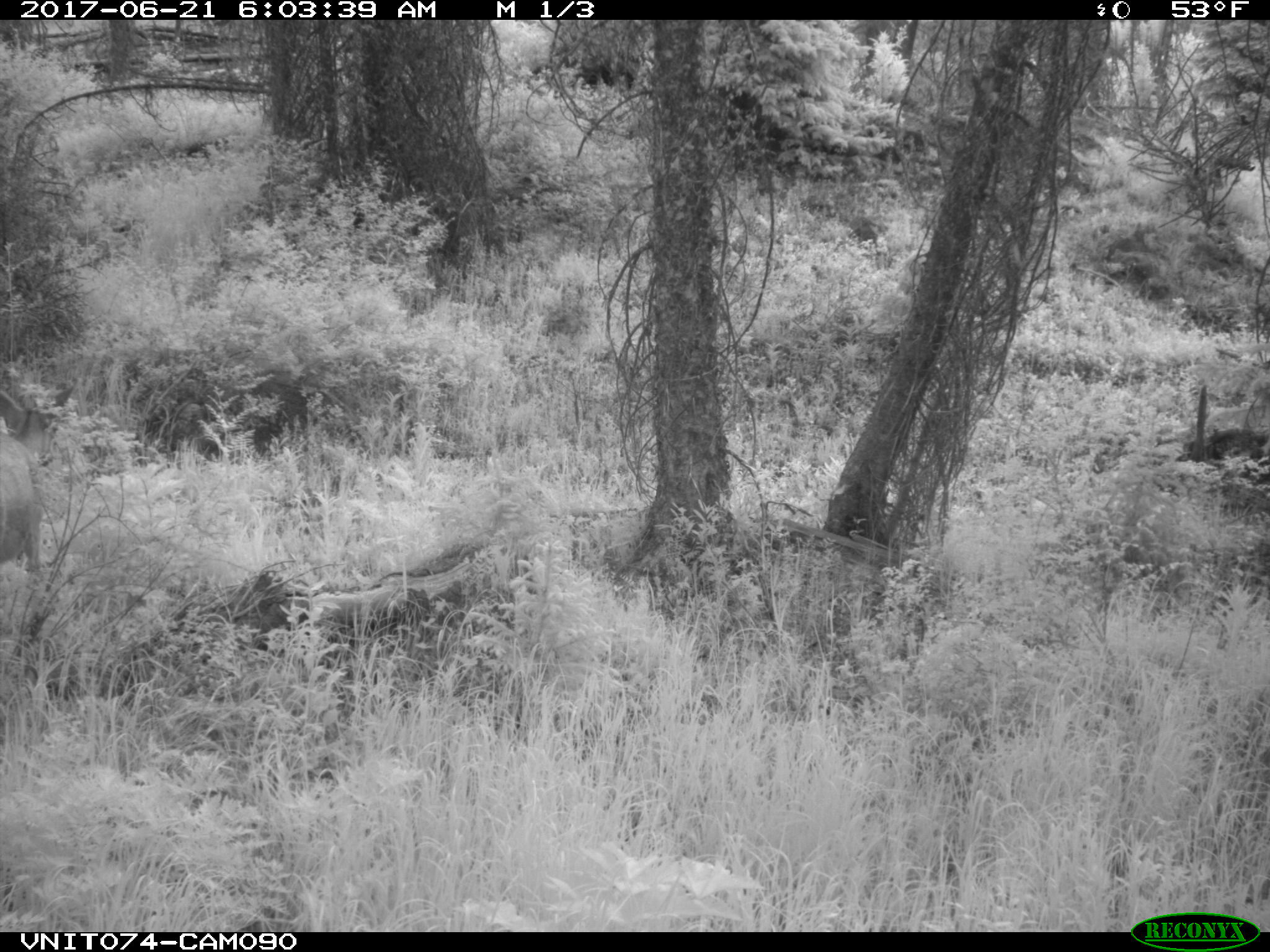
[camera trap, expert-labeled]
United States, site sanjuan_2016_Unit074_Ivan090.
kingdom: Animalia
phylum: Chordata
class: Mammalia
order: Artiodactyla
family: Cervidae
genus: Odocoileus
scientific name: Odocoileus hemionus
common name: mule deer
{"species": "Odocoileus hemionus (mule deer)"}